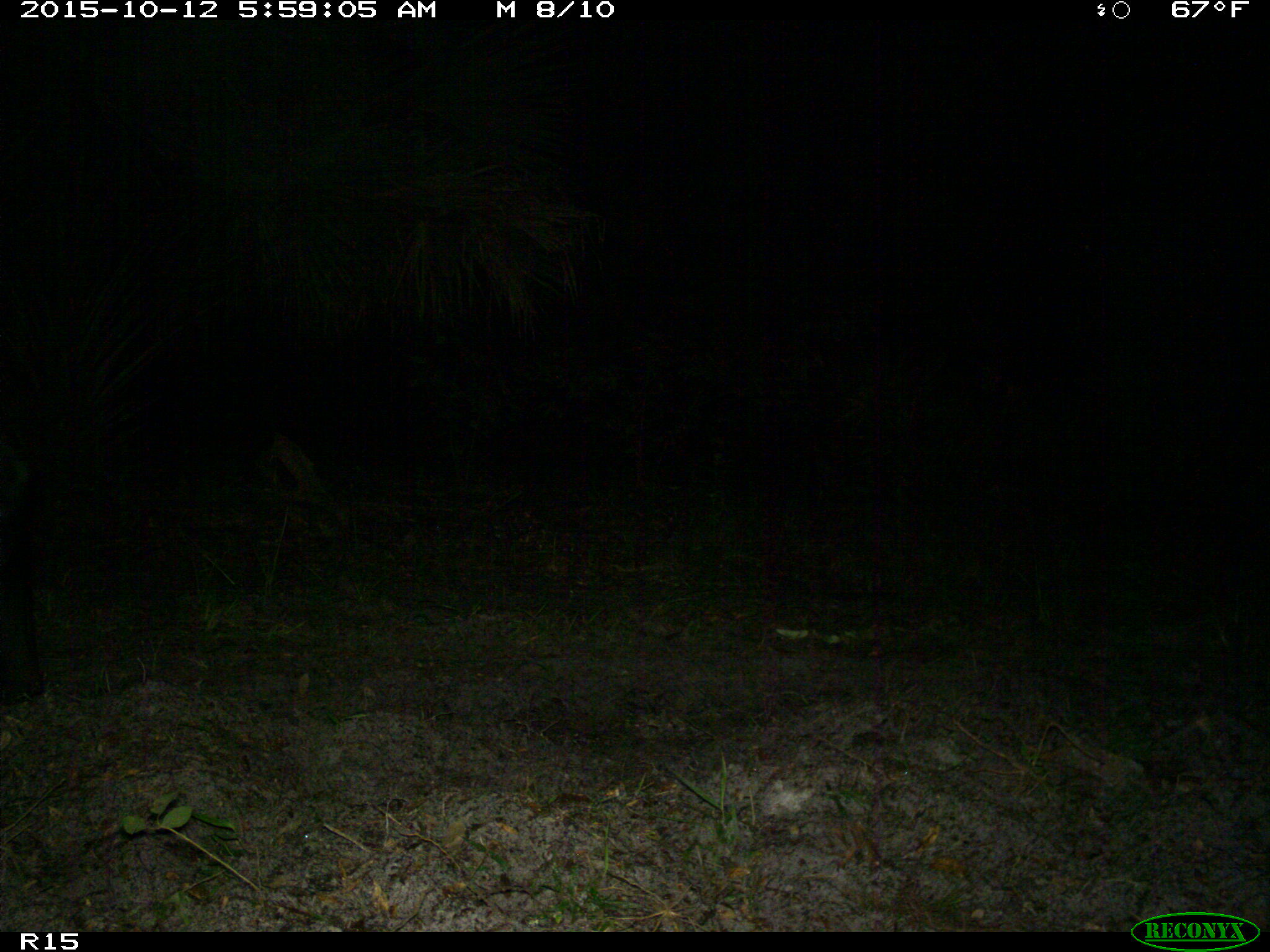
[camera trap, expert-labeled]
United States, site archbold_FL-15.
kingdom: Animalia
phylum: Chordata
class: Mammalia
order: Artiodactyla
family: Bovidae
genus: Bos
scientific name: Bos taurus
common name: domestic cow